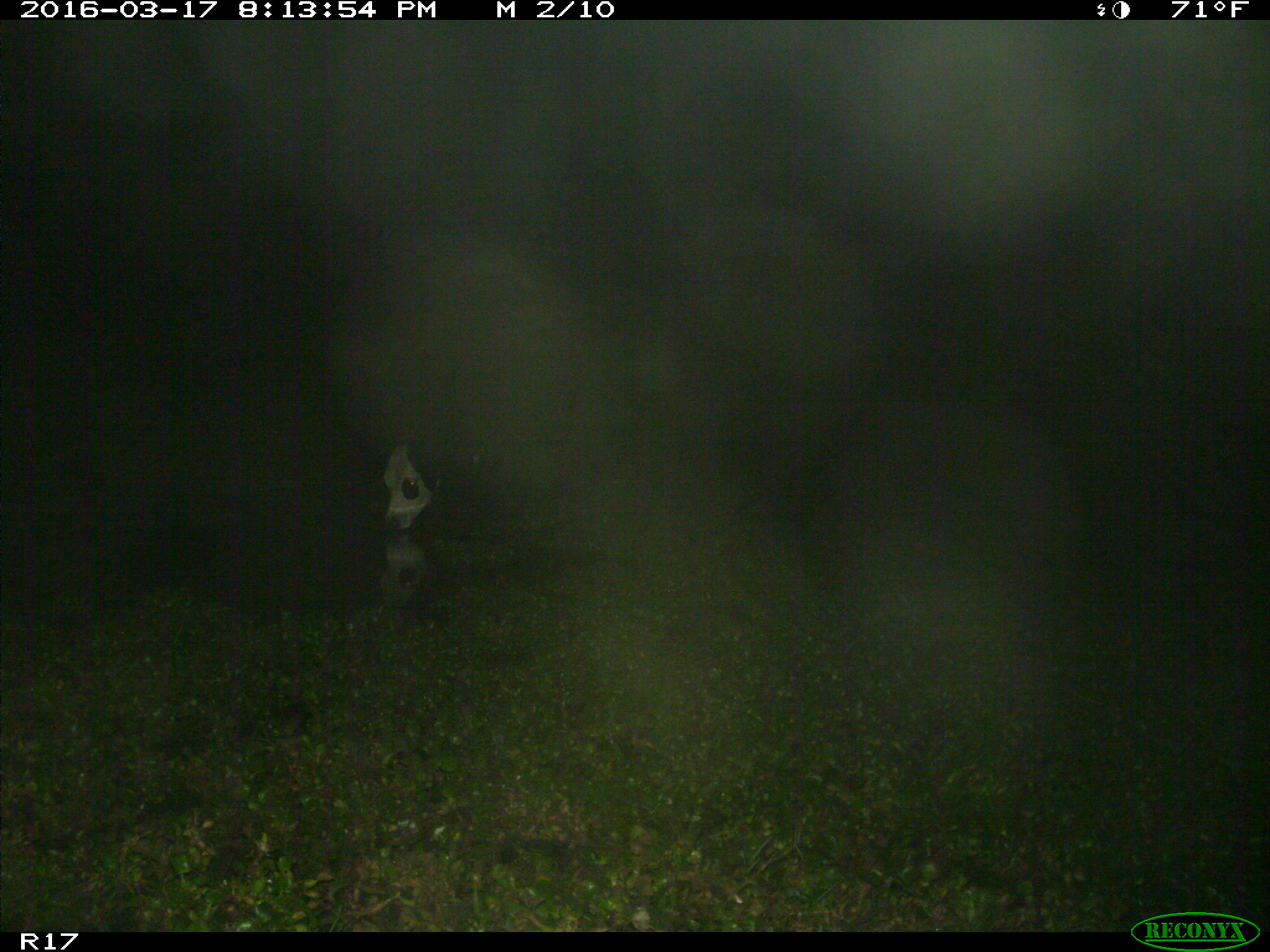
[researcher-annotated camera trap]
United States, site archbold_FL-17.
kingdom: Animalia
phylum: Chordata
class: Mammalia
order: Artiodactyla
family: Bovidae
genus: Bos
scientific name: Bos taurus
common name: domestic cow